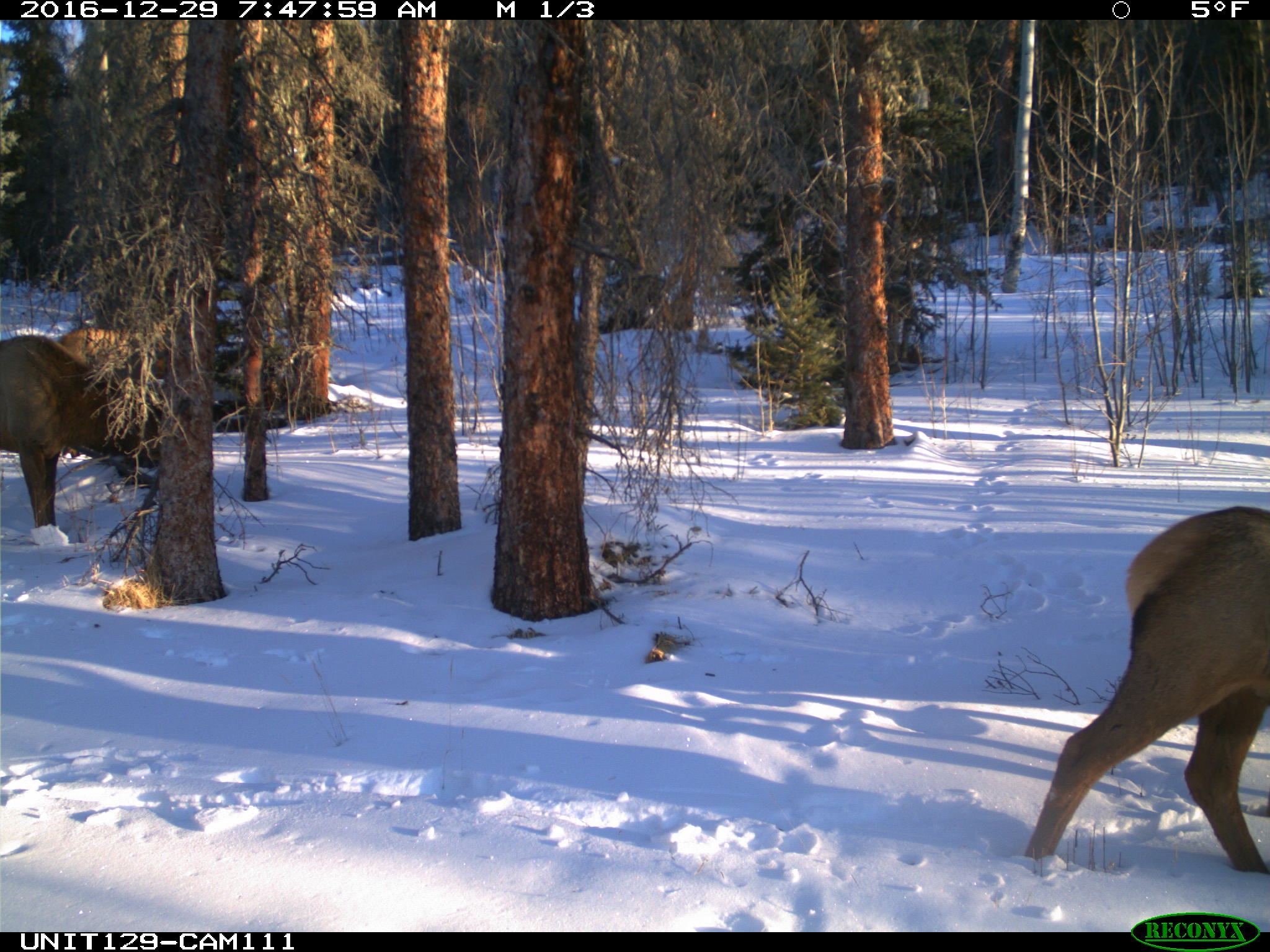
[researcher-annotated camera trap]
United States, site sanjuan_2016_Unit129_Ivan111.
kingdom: Animalia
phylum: Chordata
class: Mammalia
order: Artiodactyla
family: Cervidae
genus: Cervus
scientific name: Cervus elaphus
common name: red deer